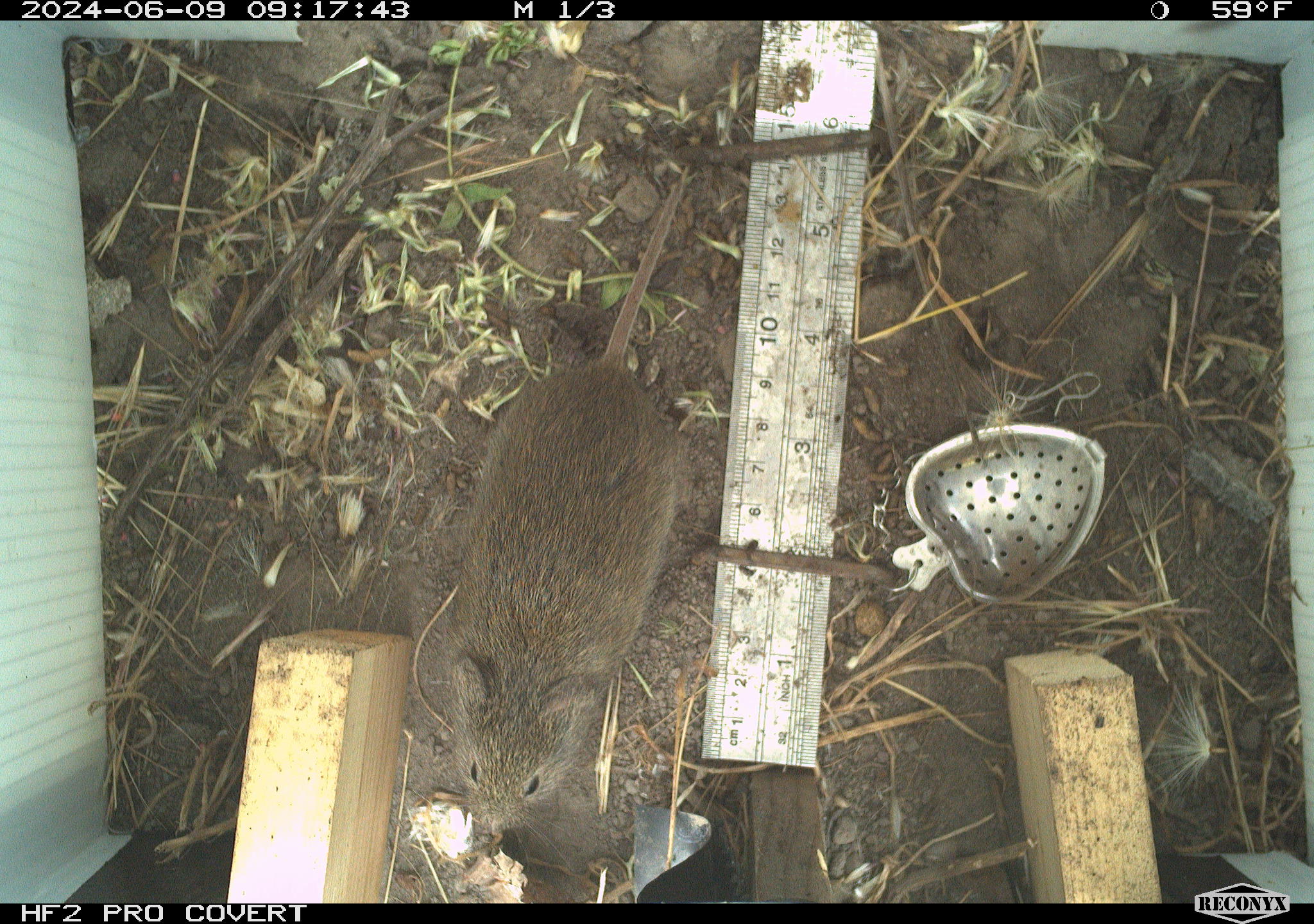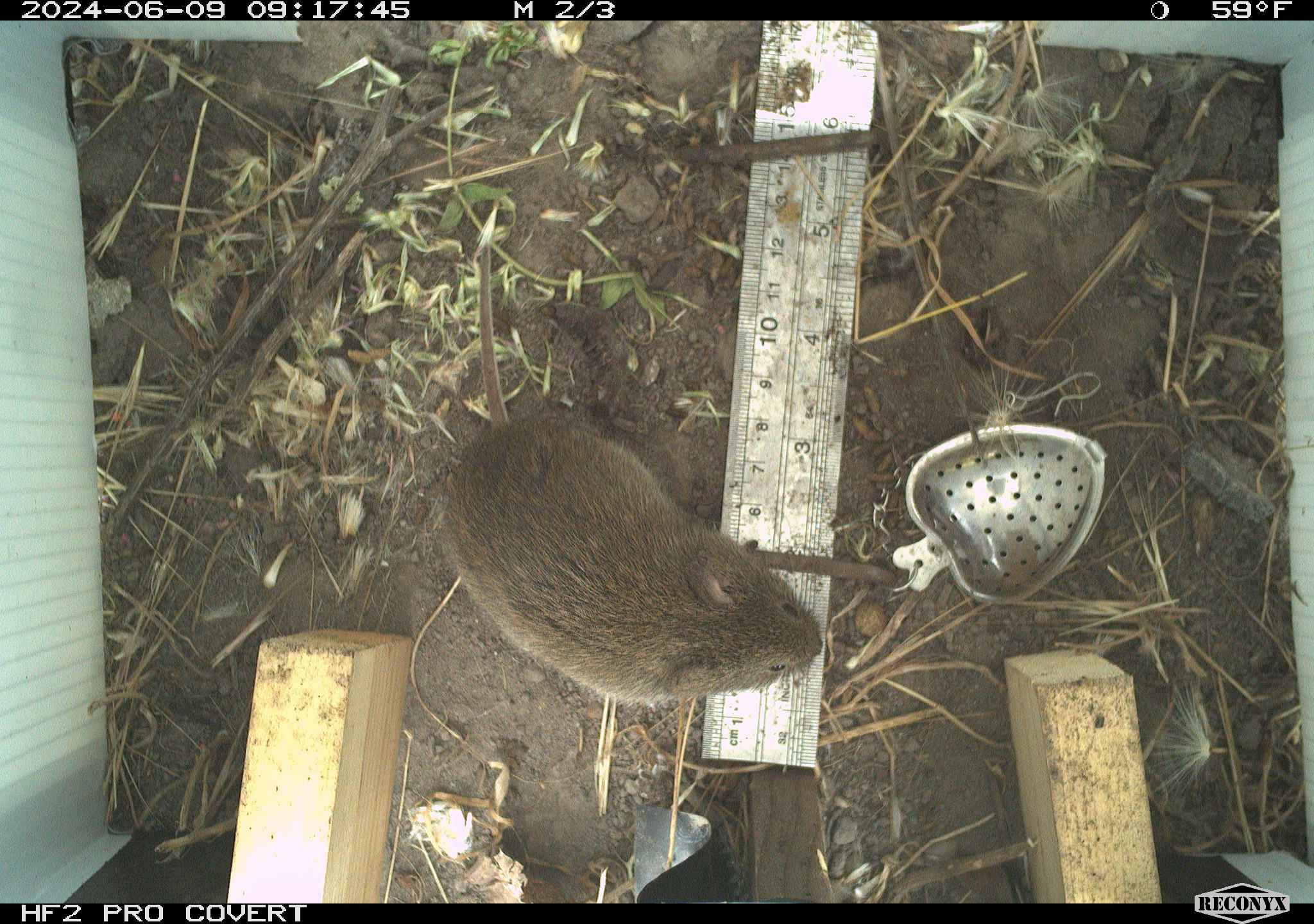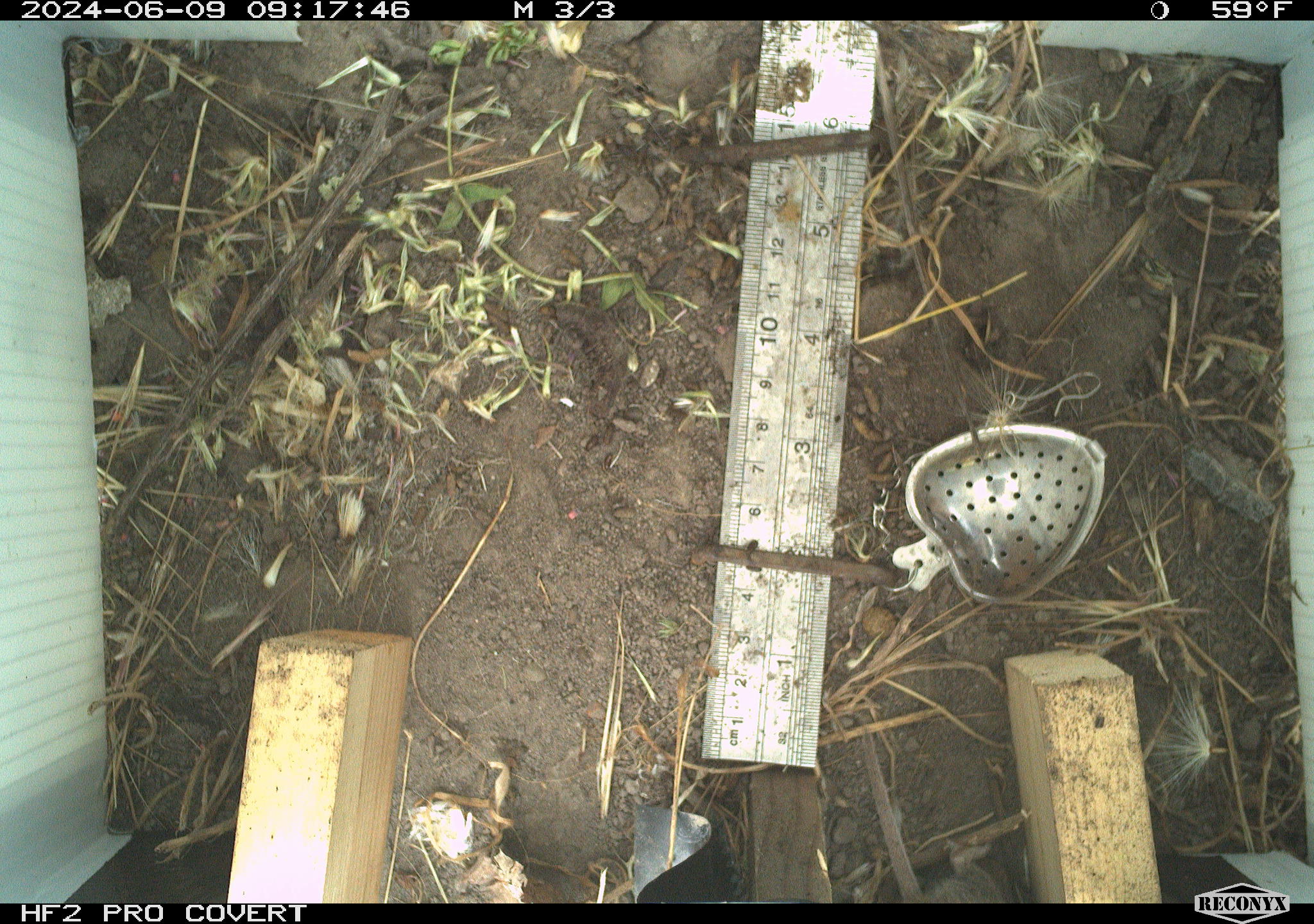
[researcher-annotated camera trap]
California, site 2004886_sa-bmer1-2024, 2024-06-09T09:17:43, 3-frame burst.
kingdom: Animalia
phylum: Chordata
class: Mammalia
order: Rodentia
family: Cricetidae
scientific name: Arvicolinae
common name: voles, lemmings, and muskrats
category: arvicolinae subfamily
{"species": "arvicolinae subfamily (voles, lemmings, and muskrats) (Arvicolinae)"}